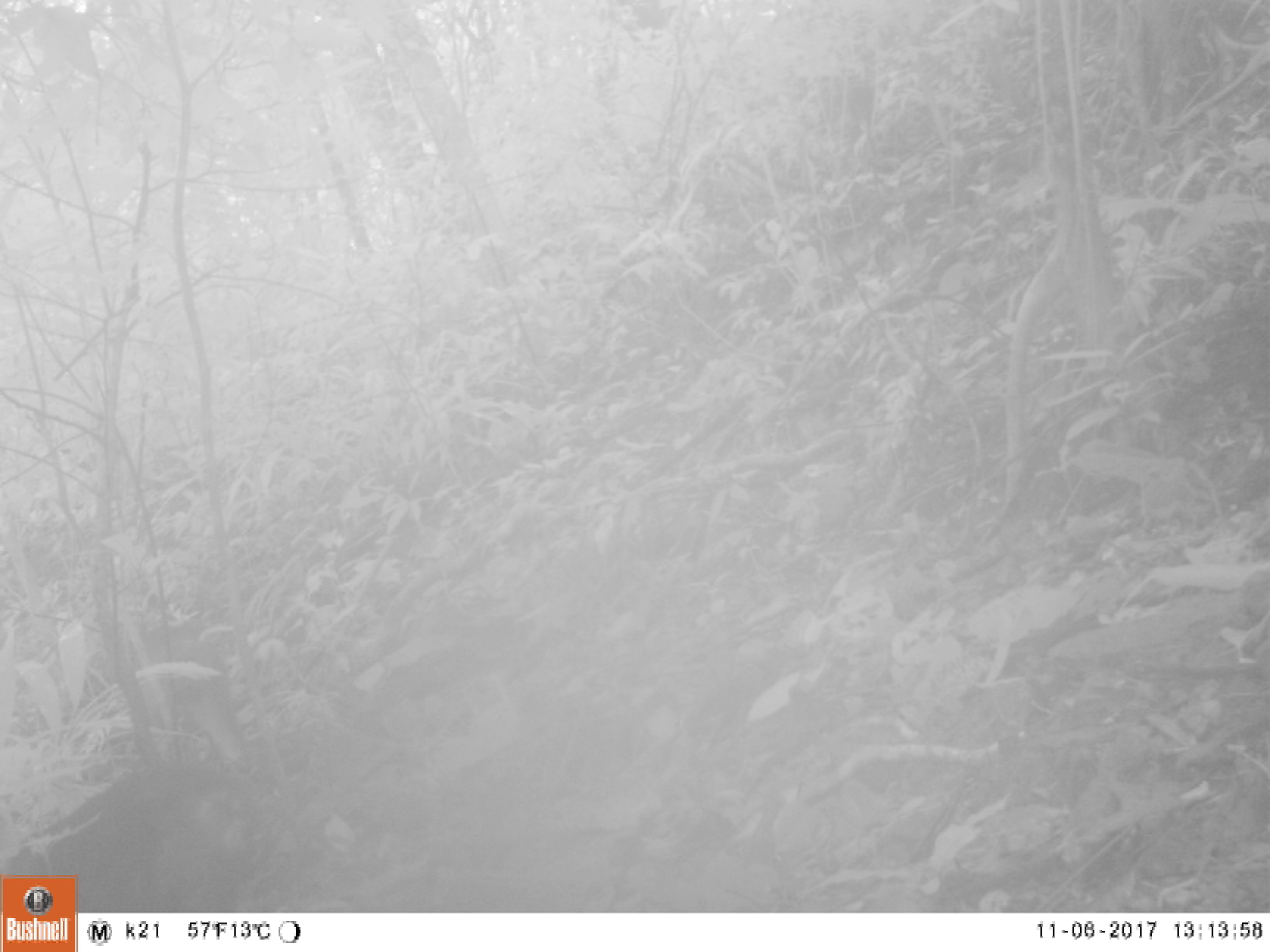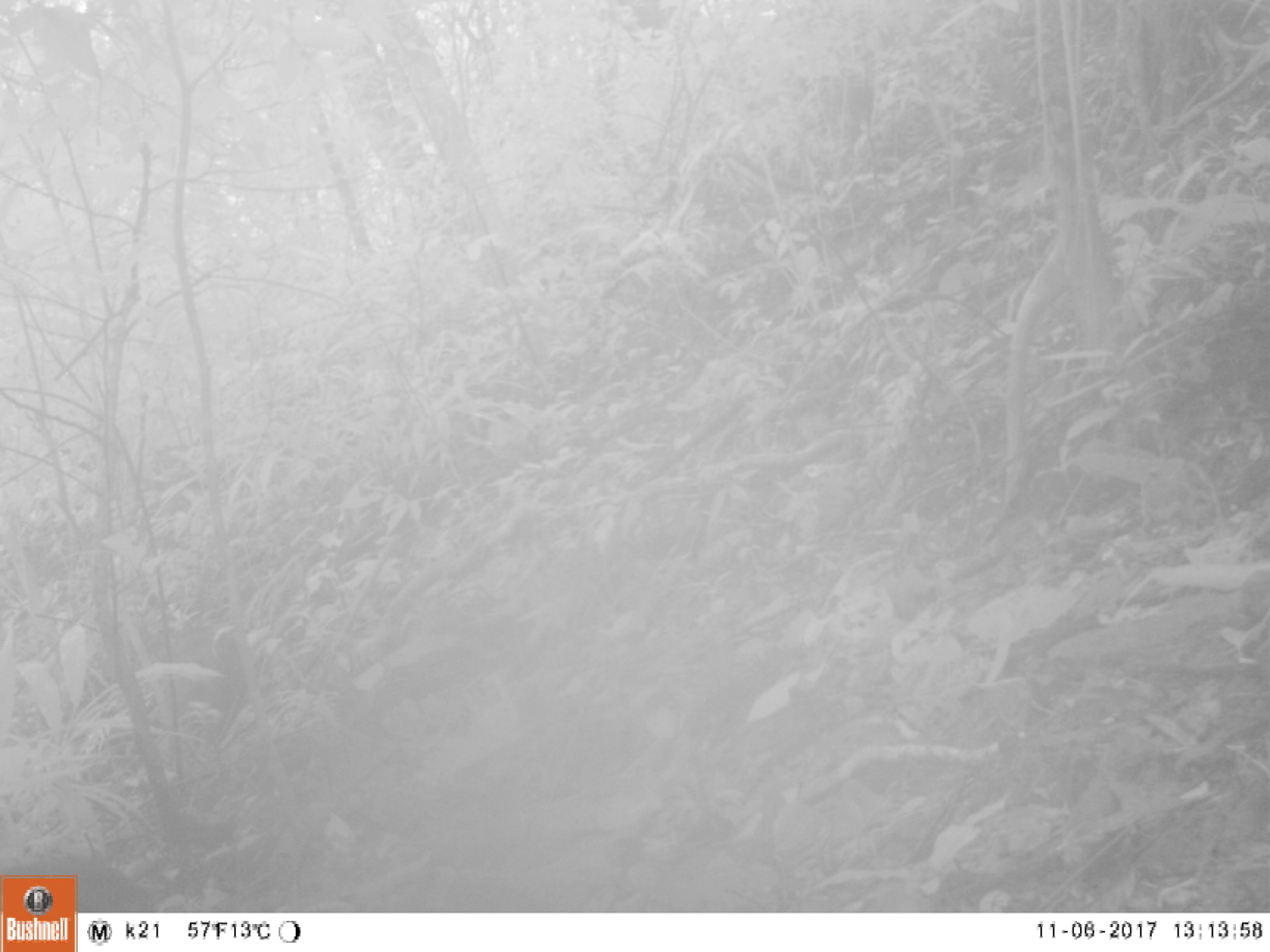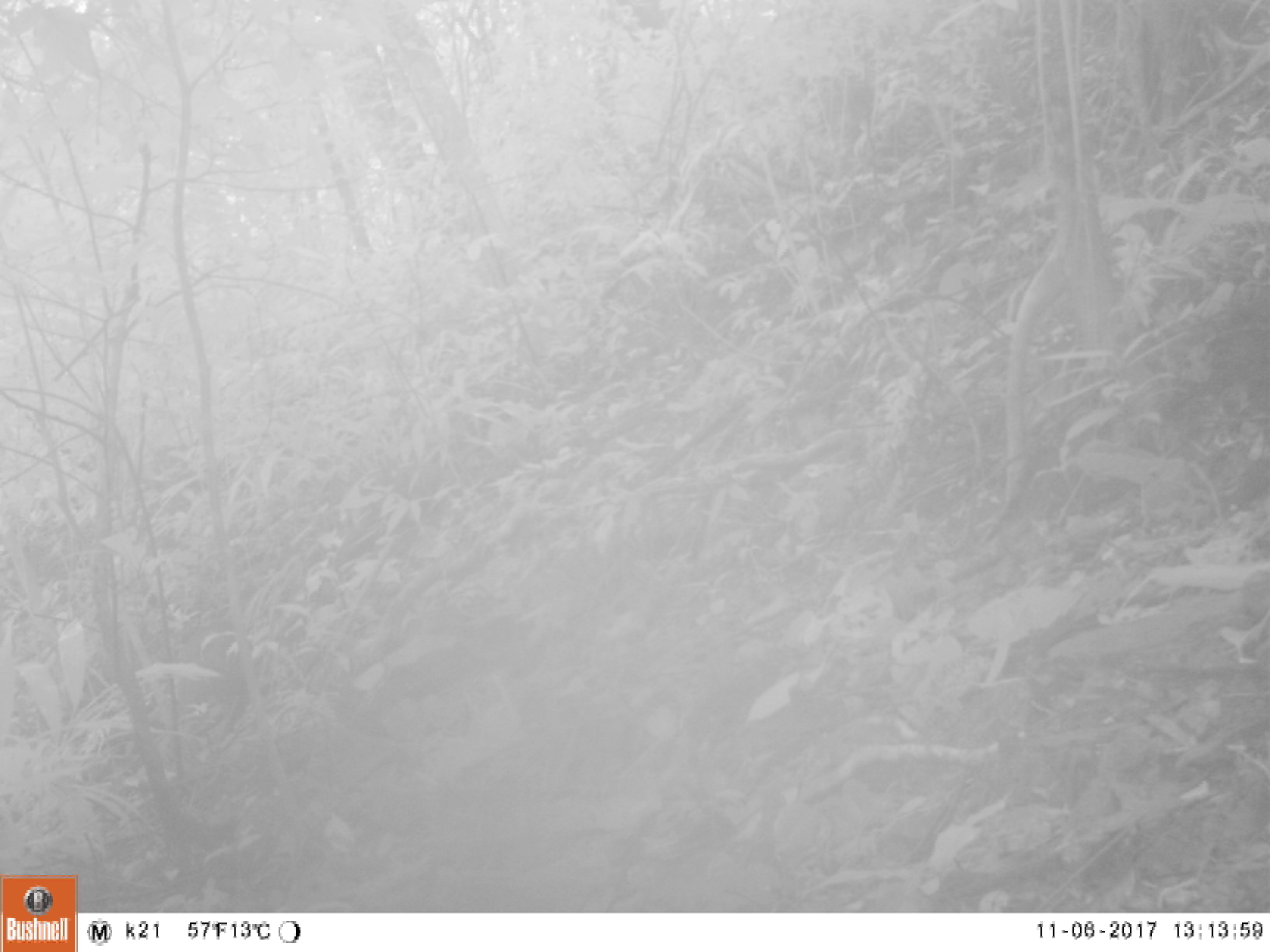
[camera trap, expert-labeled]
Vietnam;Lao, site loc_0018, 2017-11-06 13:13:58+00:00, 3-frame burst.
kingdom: Animalia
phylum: Chordata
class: Mammalia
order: Primates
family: Cercopithecidae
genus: Macaca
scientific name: Macaca arctoides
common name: stump-tailed macaque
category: stump tailed macaque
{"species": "stump tailed macaque (stump-tailed macaque) (Macaca arctoides)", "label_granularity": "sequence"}